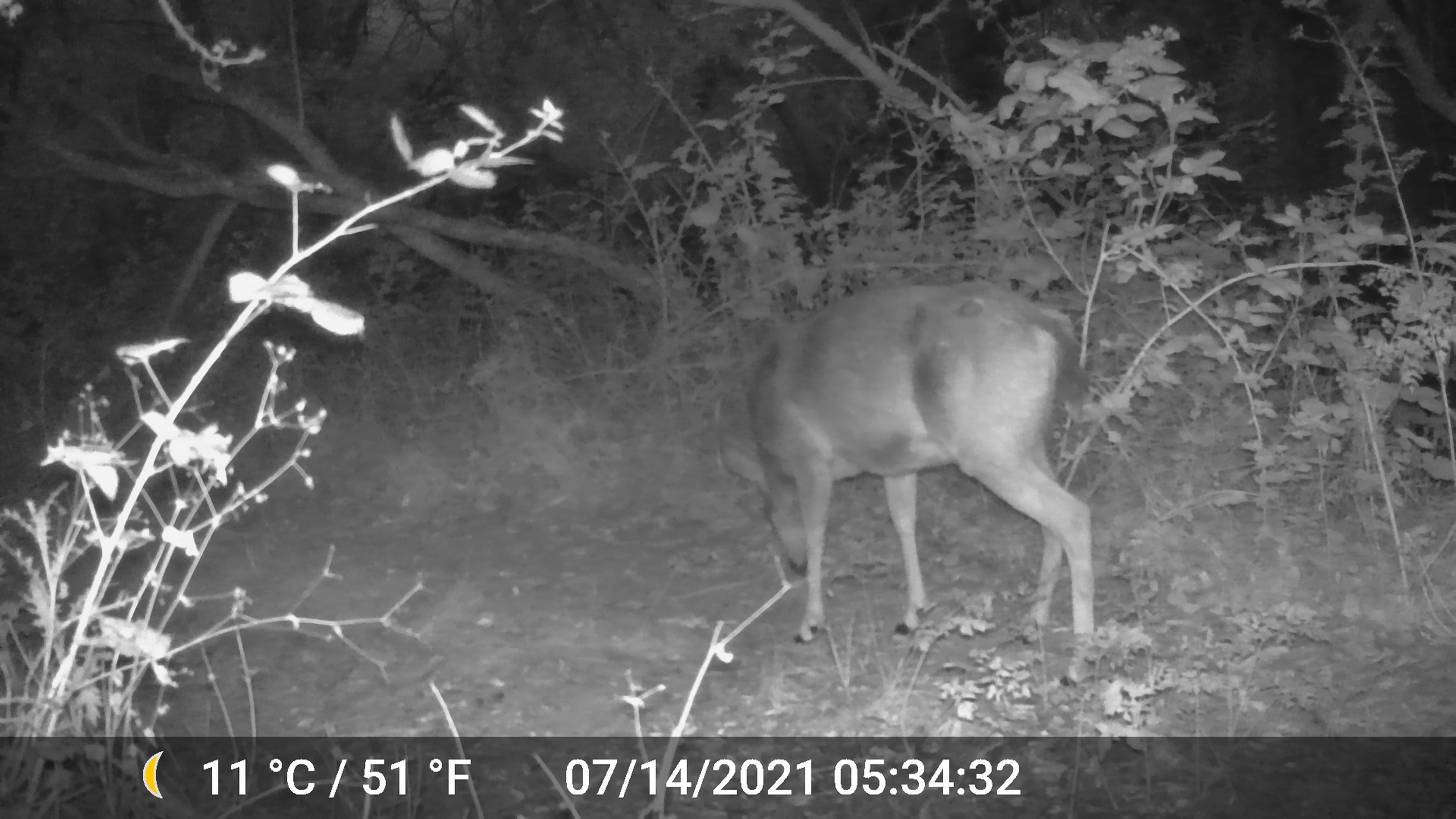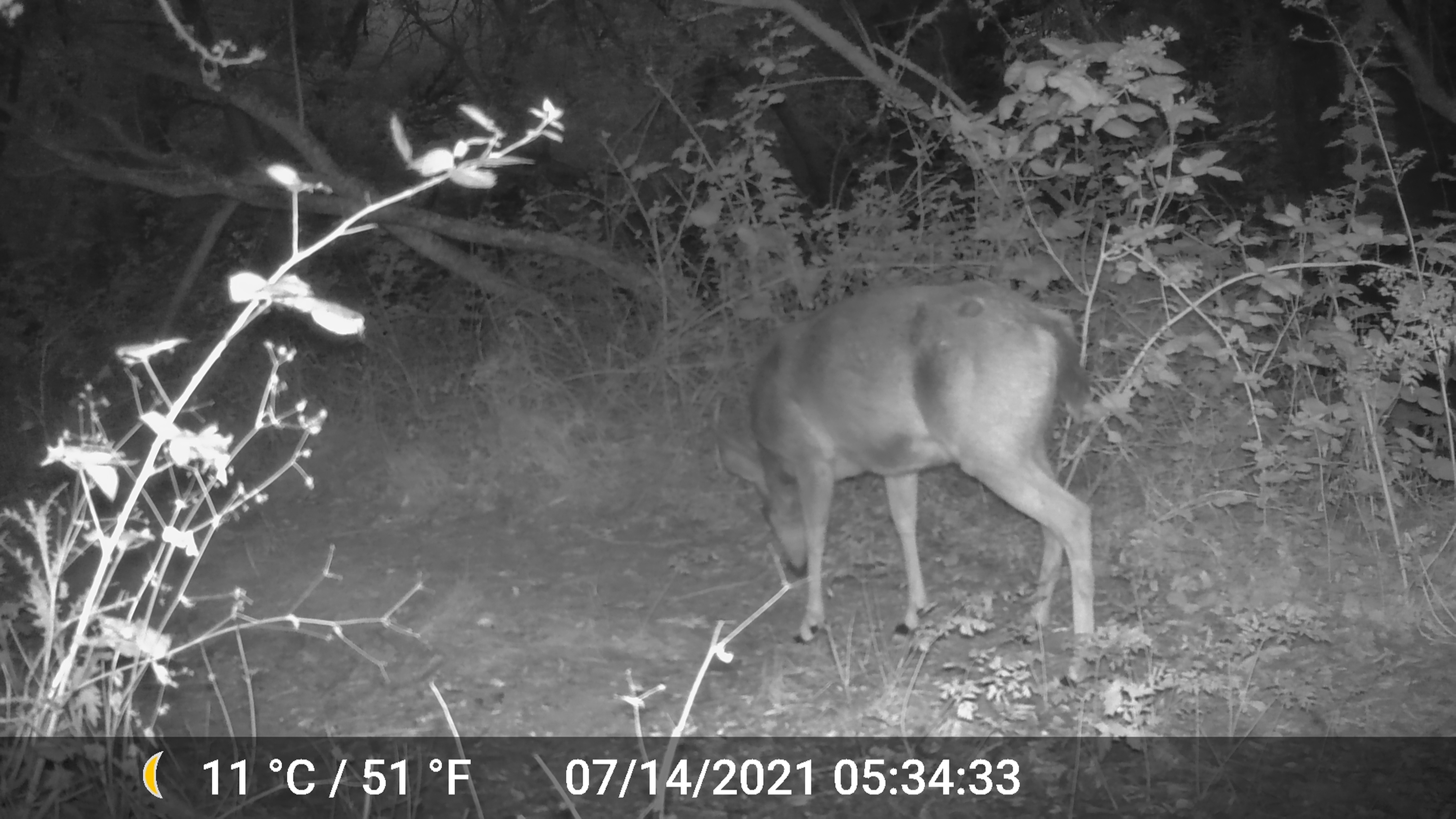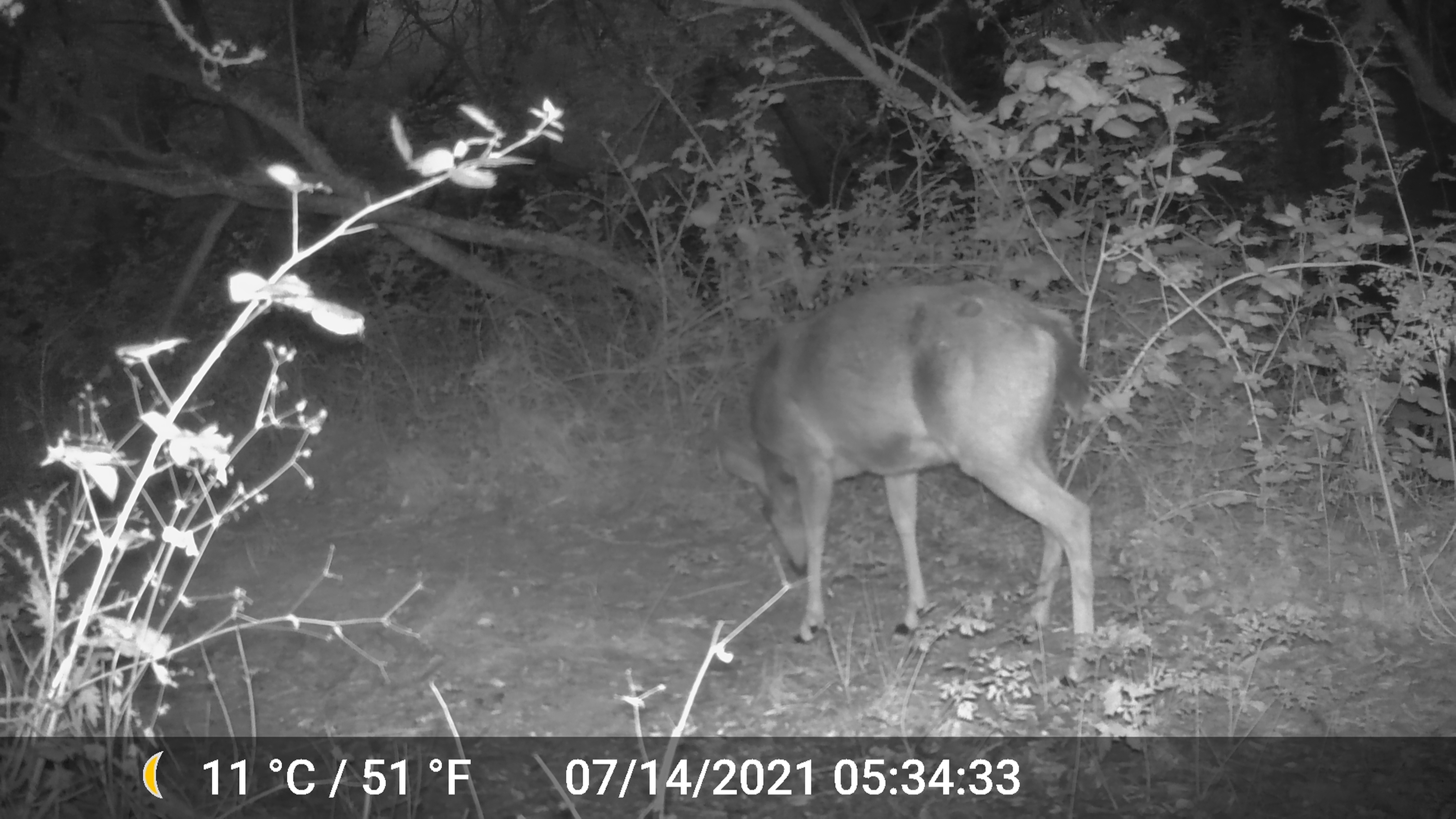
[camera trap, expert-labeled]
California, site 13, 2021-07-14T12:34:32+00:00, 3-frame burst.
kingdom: Animalia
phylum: Chordata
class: Mammalia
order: Artiodactyla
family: Cervidae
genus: Odocoileus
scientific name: Odocoileus hemionus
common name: mule deer